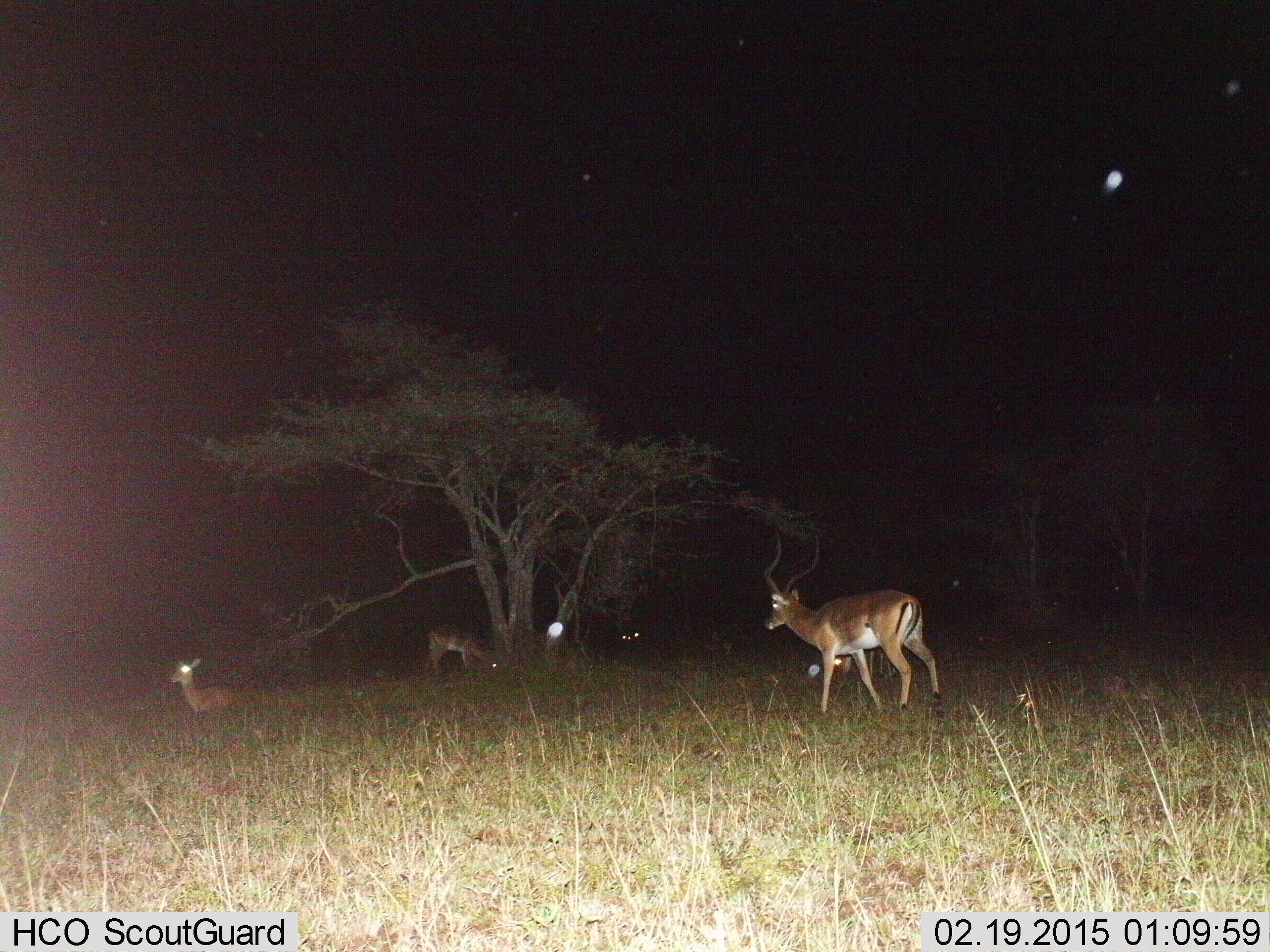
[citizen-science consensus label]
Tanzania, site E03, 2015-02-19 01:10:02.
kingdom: Animalia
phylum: Chordata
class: Mammalia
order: Artiodactyla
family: Bovidae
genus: Aepyceros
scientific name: Aepyceros melampus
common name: impala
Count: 3.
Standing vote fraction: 40%.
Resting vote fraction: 70%.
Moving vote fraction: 60%.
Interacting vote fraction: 0%.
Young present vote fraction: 0%.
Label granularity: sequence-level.